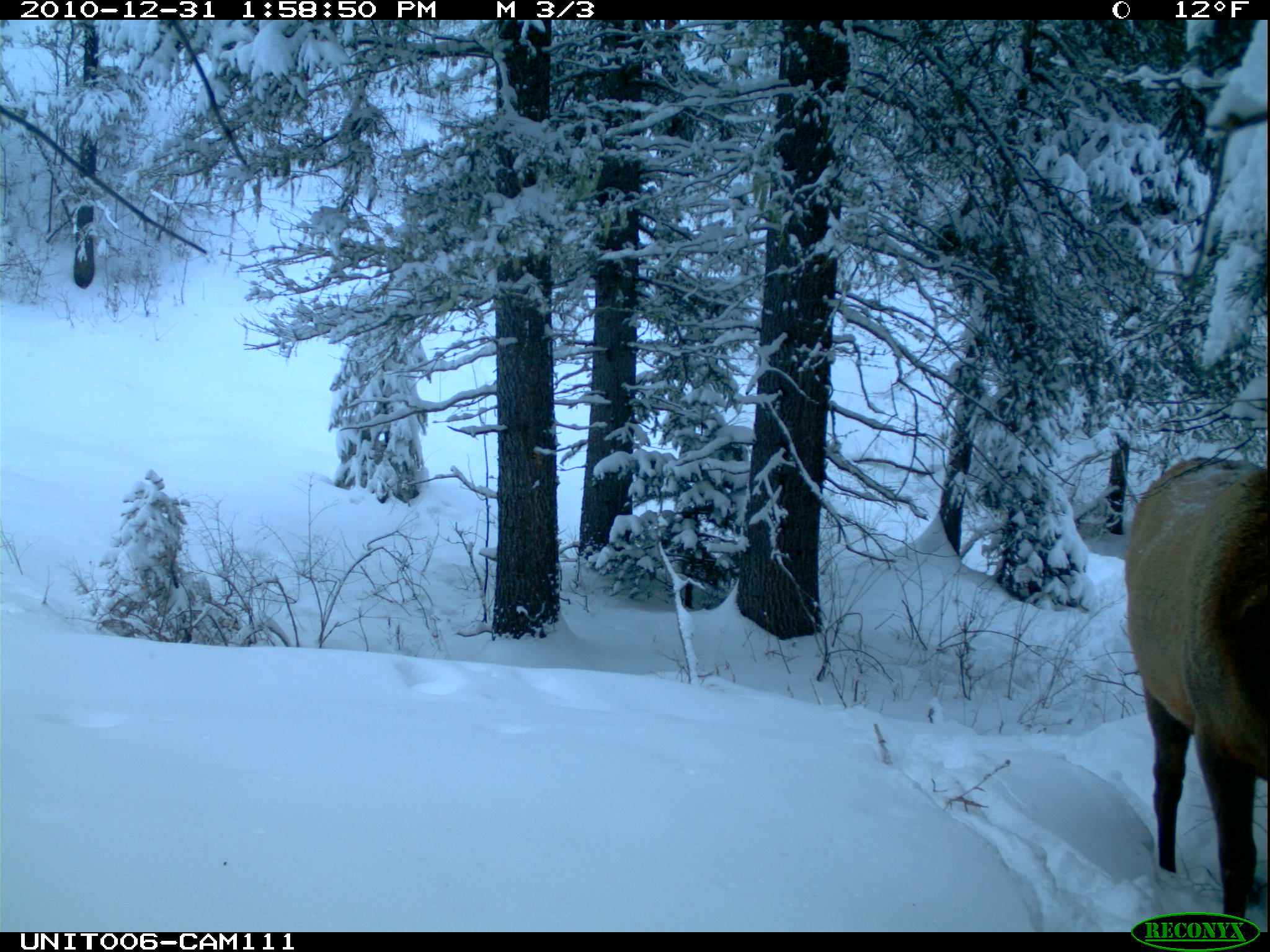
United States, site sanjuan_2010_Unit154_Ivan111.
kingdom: Animalia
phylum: Chordata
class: Mammalia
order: Artiodactyla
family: Cervidae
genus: Cervus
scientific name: Cervus elaphus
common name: red deer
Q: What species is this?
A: Cervus elaphus (red deer).